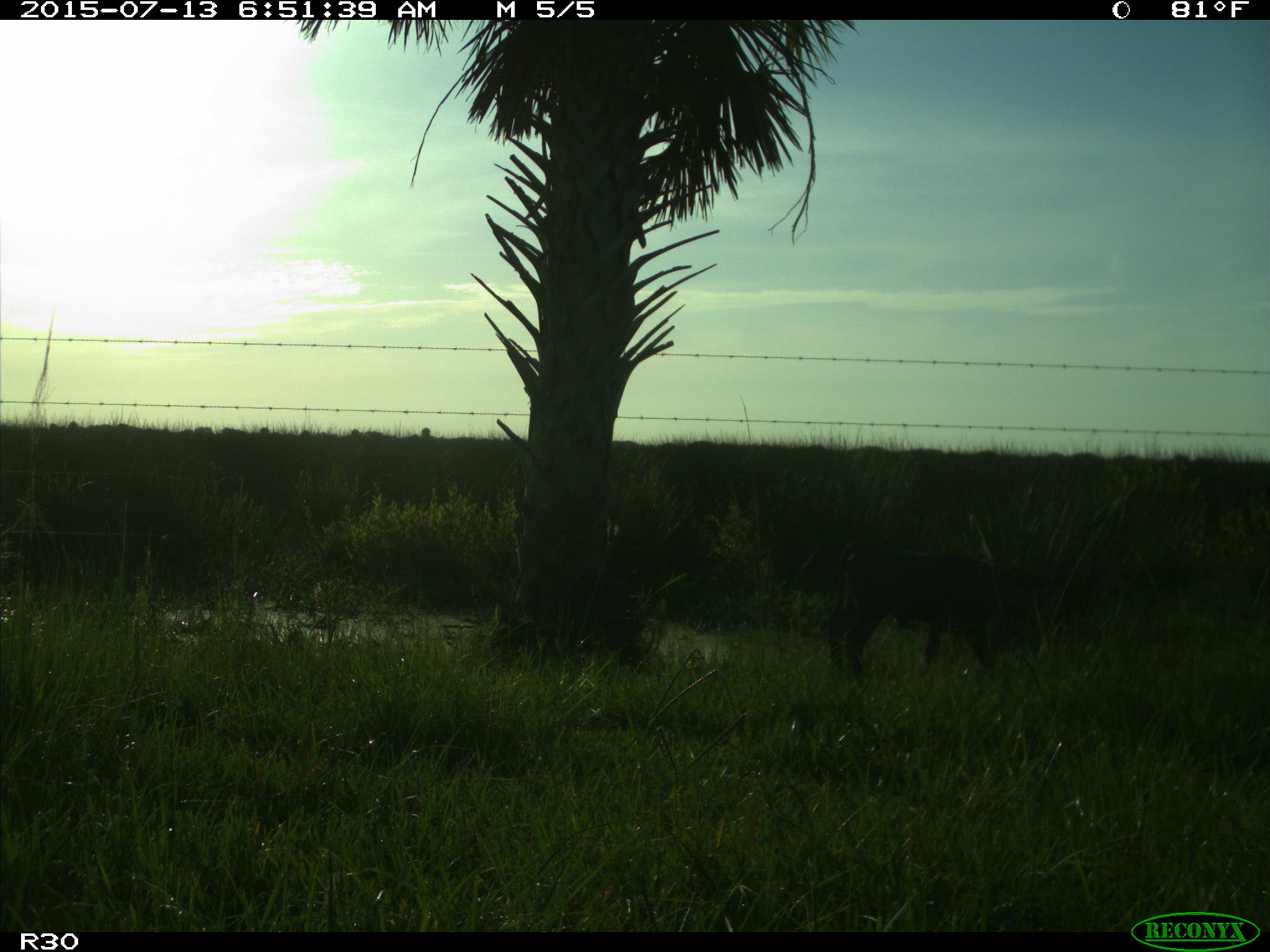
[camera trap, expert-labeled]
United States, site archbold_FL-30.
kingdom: Animalia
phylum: Chordata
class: Mammalia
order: Artiodactyla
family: Bovidae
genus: Bos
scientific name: Bos taurus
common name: domestic cow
Bos taurus (domestic cow).